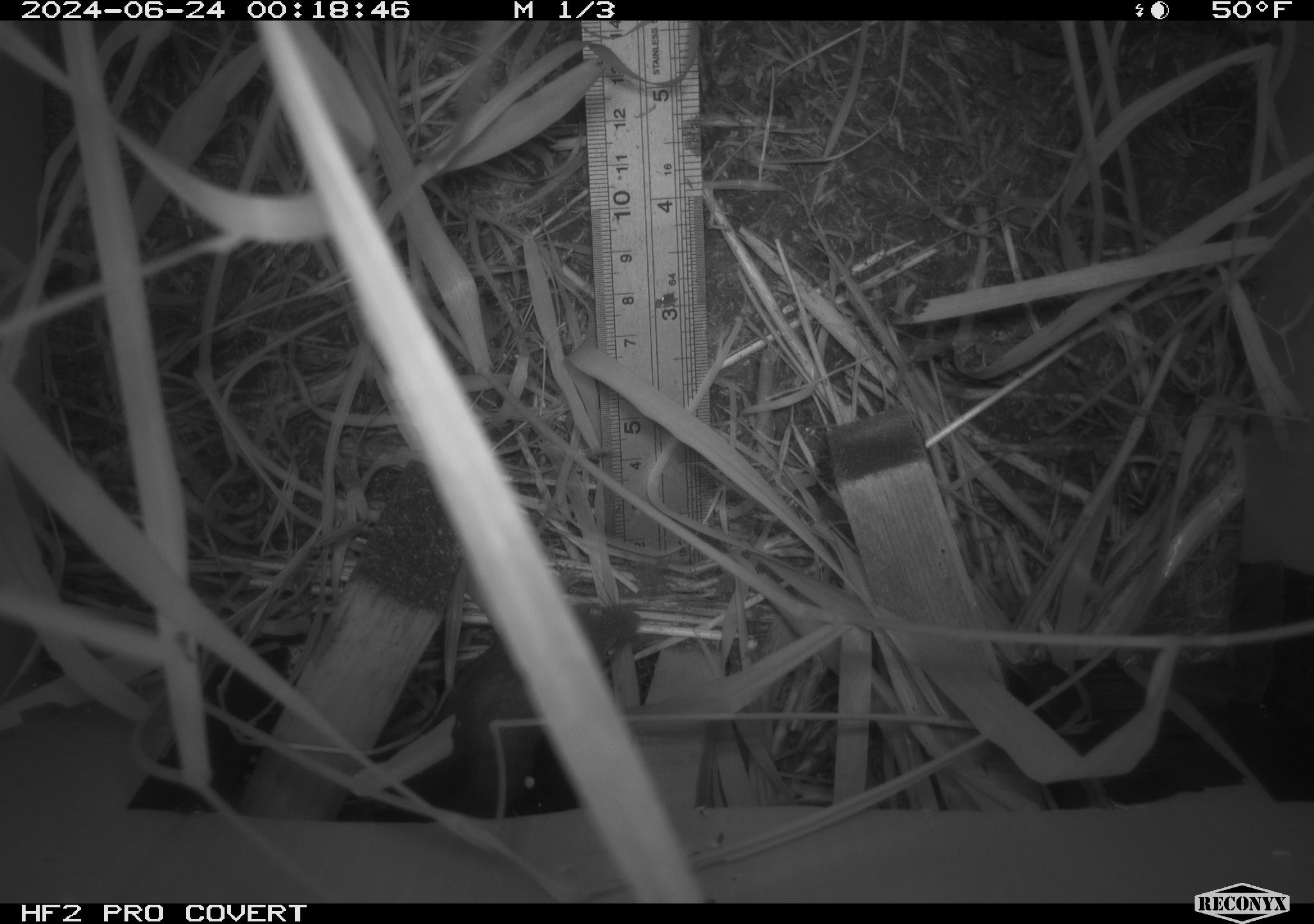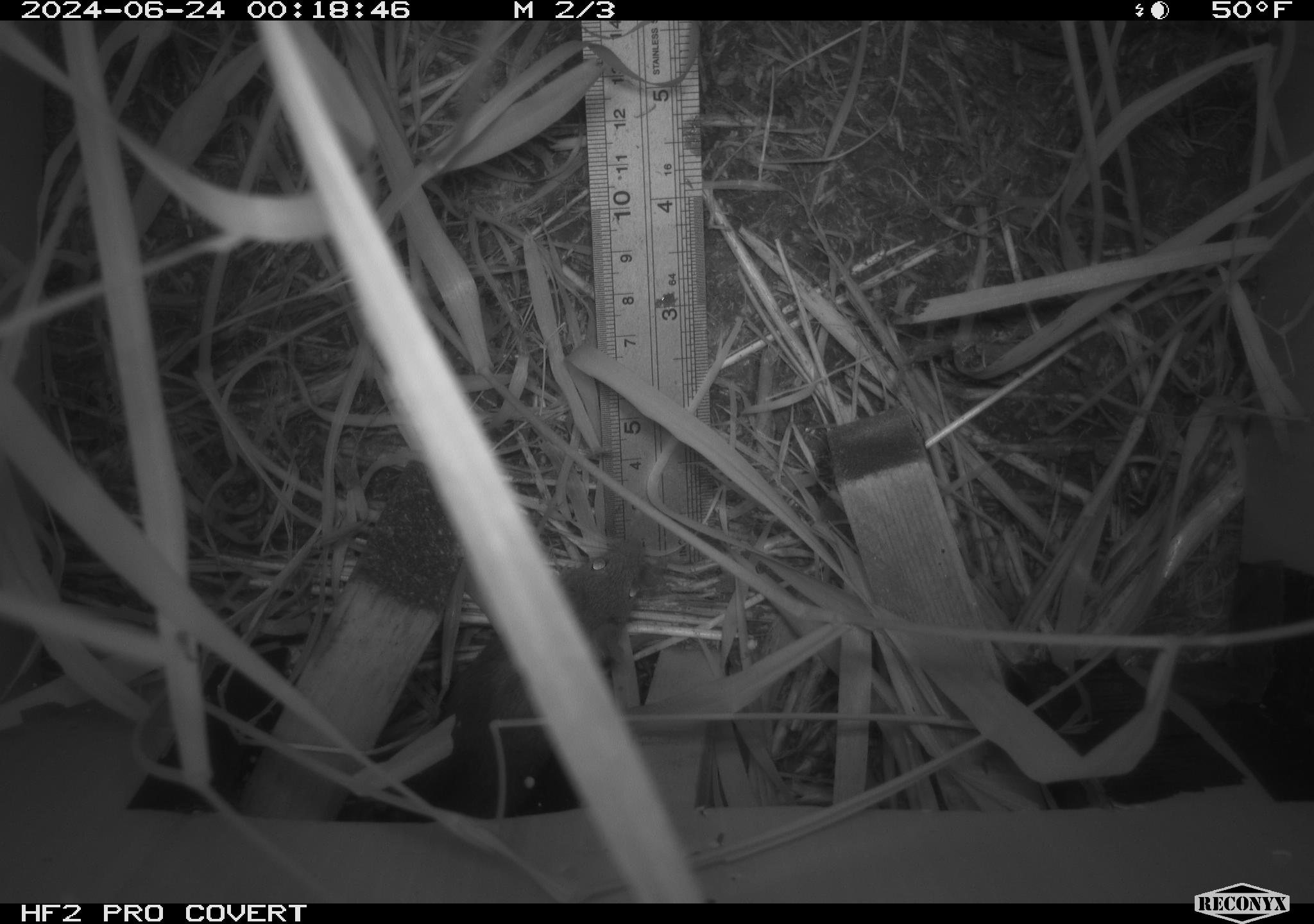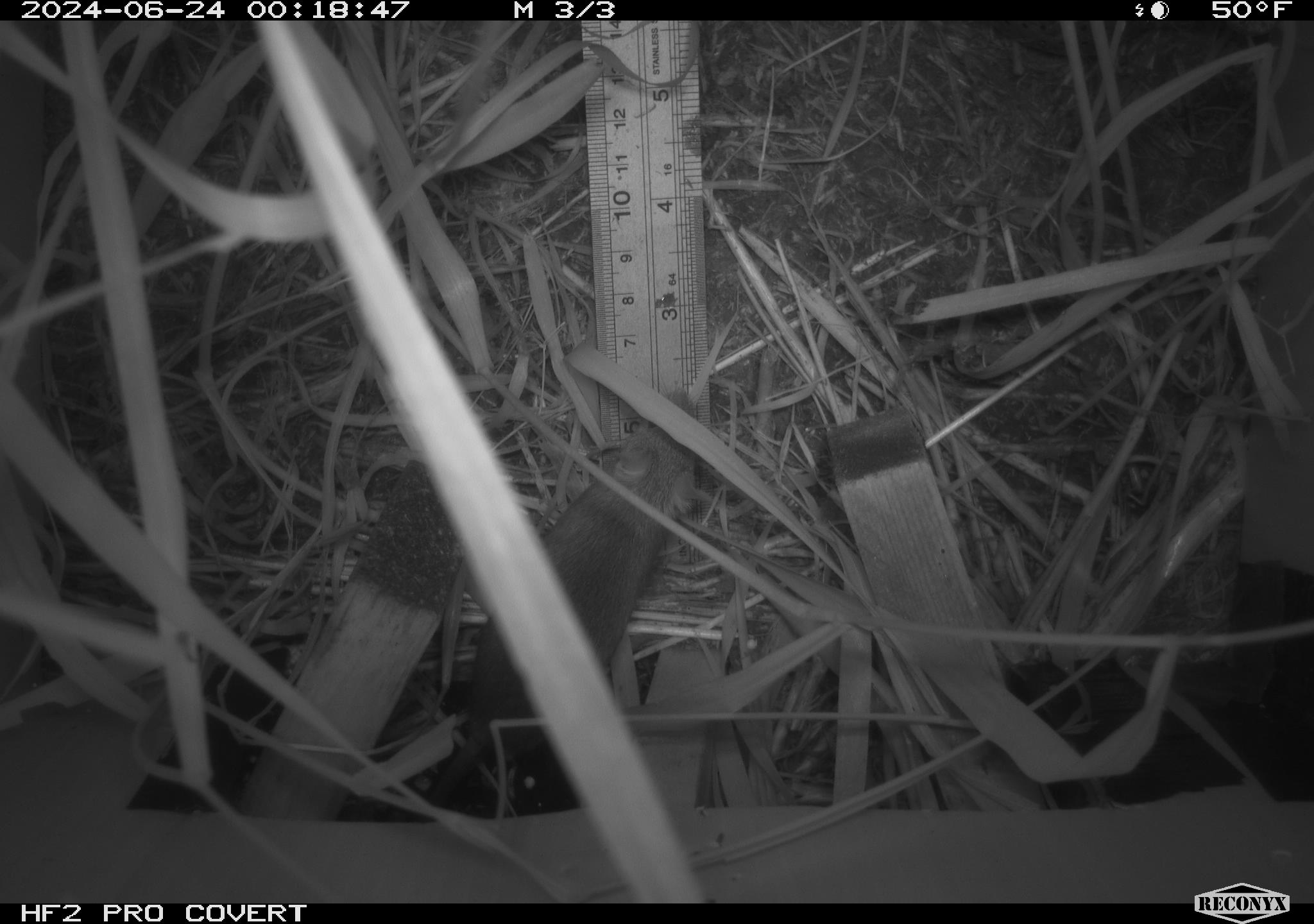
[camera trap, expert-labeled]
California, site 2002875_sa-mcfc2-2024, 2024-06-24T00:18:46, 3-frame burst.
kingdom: Animalia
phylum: Chordata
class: Mammalia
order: Rodentia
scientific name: Rodentia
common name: rodent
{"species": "rodent (Rodentia)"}